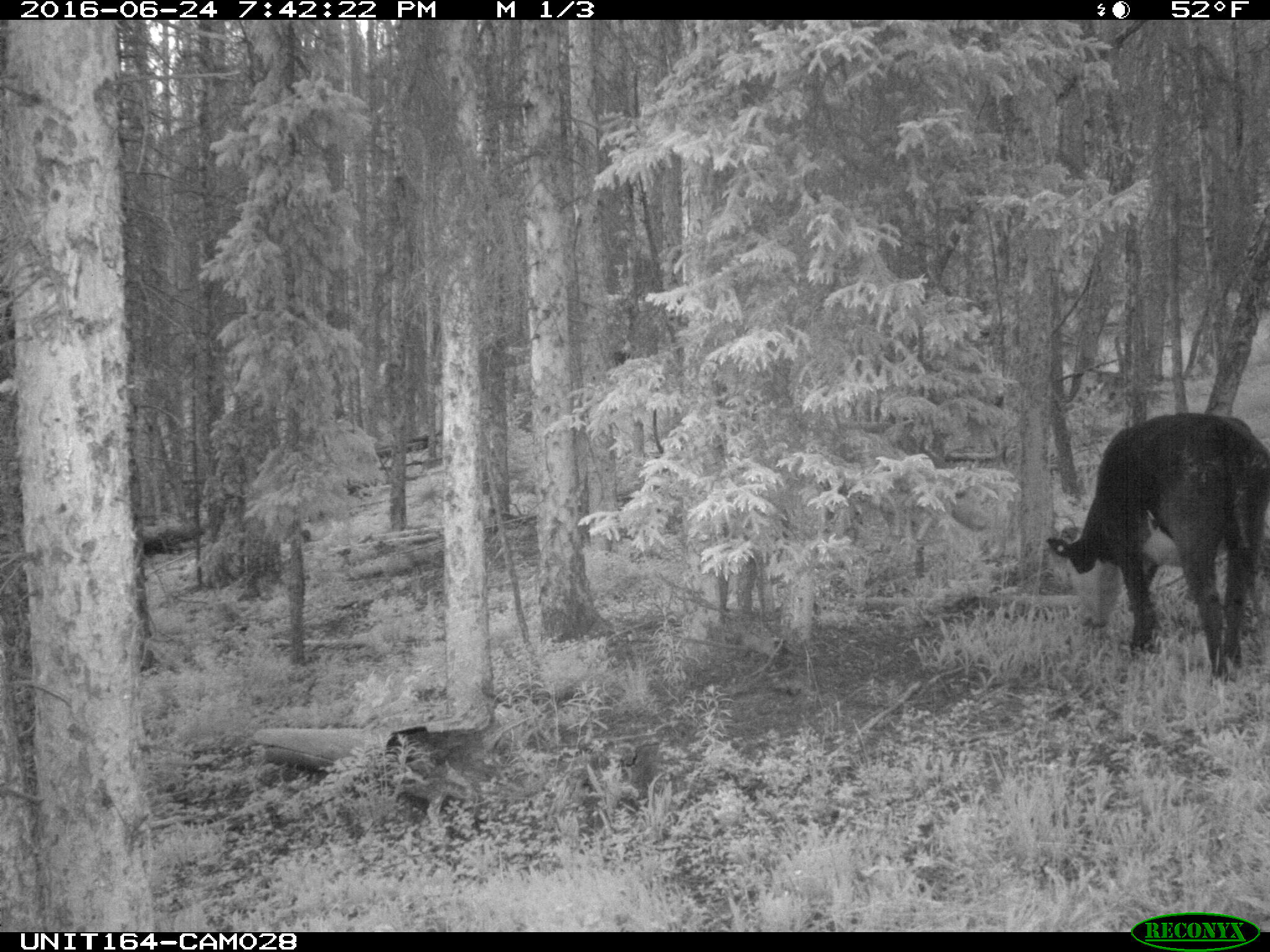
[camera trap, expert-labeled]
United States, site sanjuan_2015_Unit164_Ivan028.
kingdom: Animalia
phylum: Chordata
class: Mammalia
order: Artiodactyla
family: Bovidae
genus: Bos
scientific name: Bos taurus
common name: domestic cow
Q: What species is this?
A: Bos taurus (domestic cow).